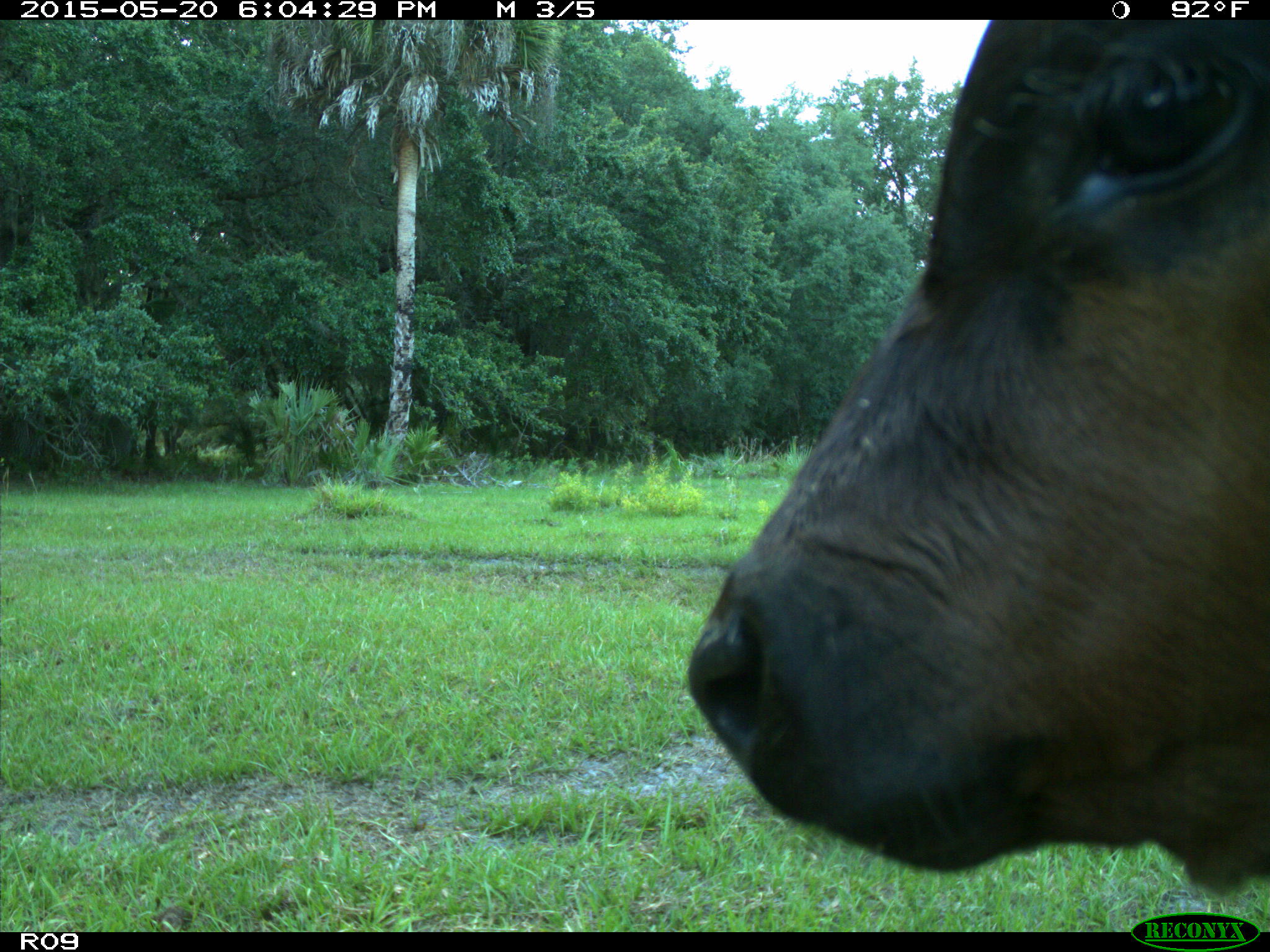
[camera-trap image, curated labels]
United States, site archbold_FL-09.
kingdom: Animalia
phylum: Chordata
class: Mammalia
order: Artiodactyla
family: Bovidae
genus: Bos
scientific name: Bos taurus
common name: domestic cow